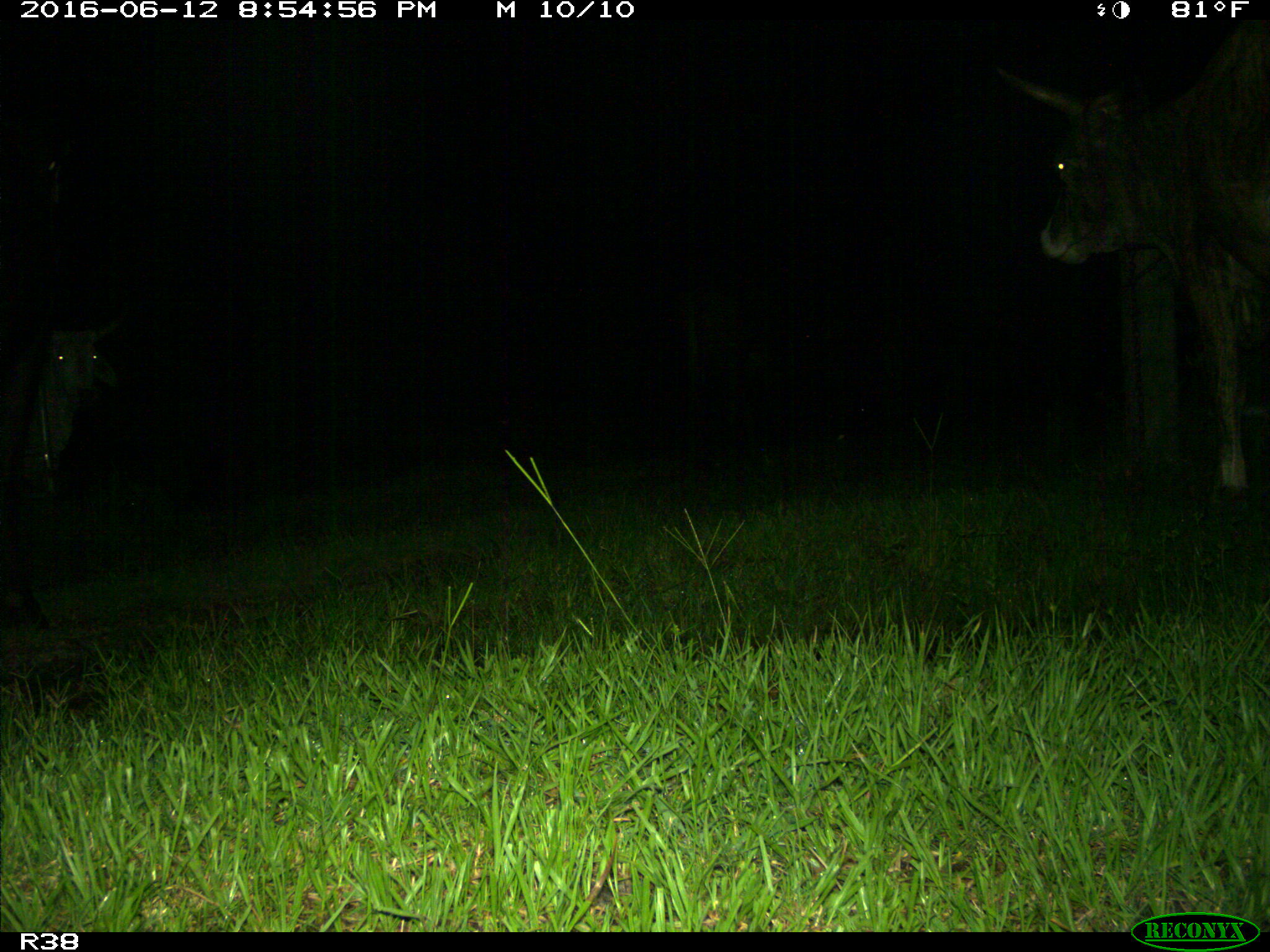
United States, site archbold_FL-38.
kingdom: Animalia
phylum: Chordata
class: Mammalia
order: Artiodactyla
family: Bovidae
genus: Bos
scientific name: Bos taurus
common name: domestic cow